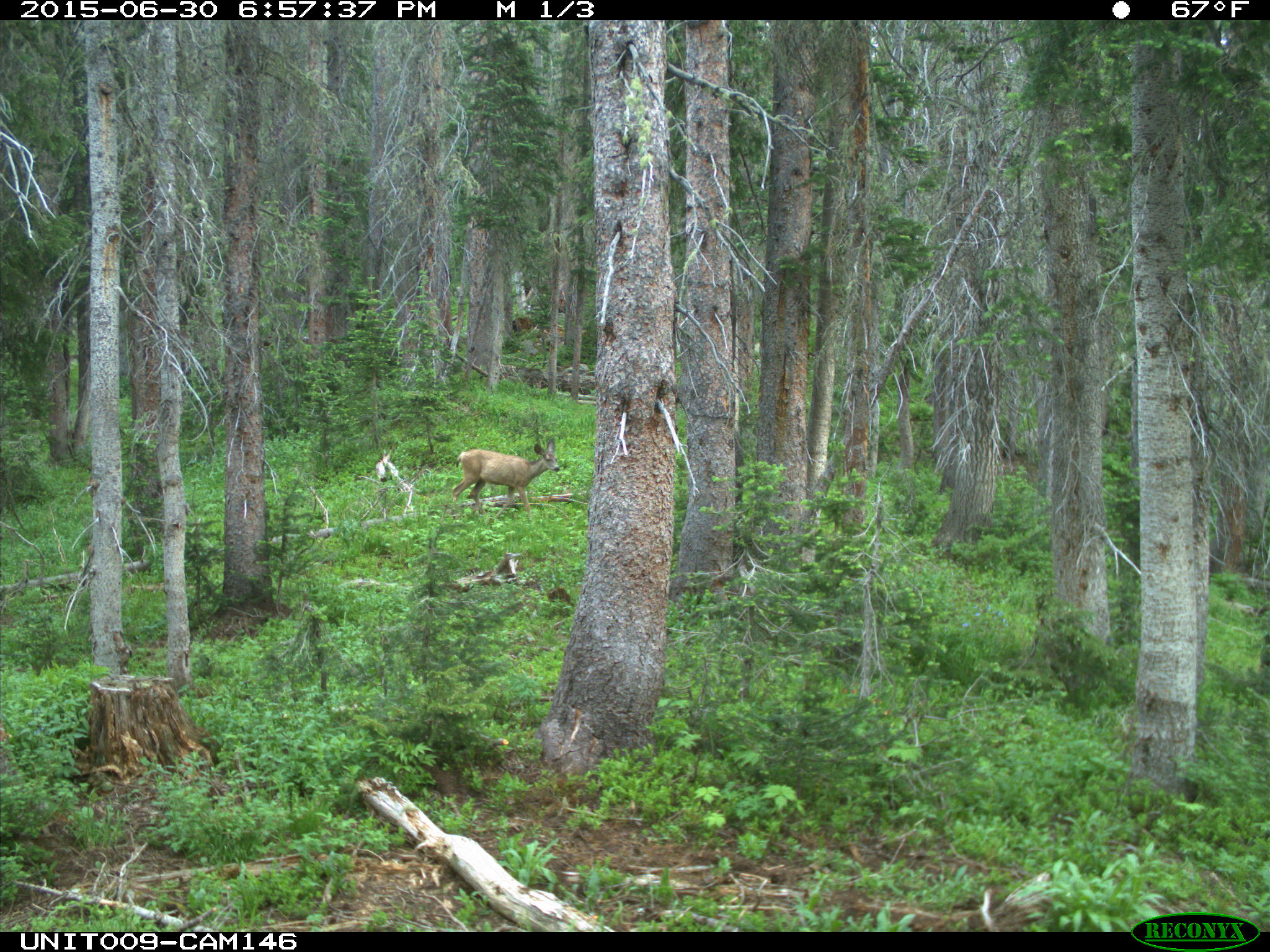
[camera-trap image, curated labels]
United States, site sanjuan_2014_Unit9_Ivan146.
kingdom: Animalia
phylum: Chordata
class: Mammalia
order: Artiodactyla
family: Cervidae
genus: Odocoileus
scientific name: Odocoileus hemionus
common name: mule deer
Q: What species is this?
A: Odocoileus hemionus (mule deer).